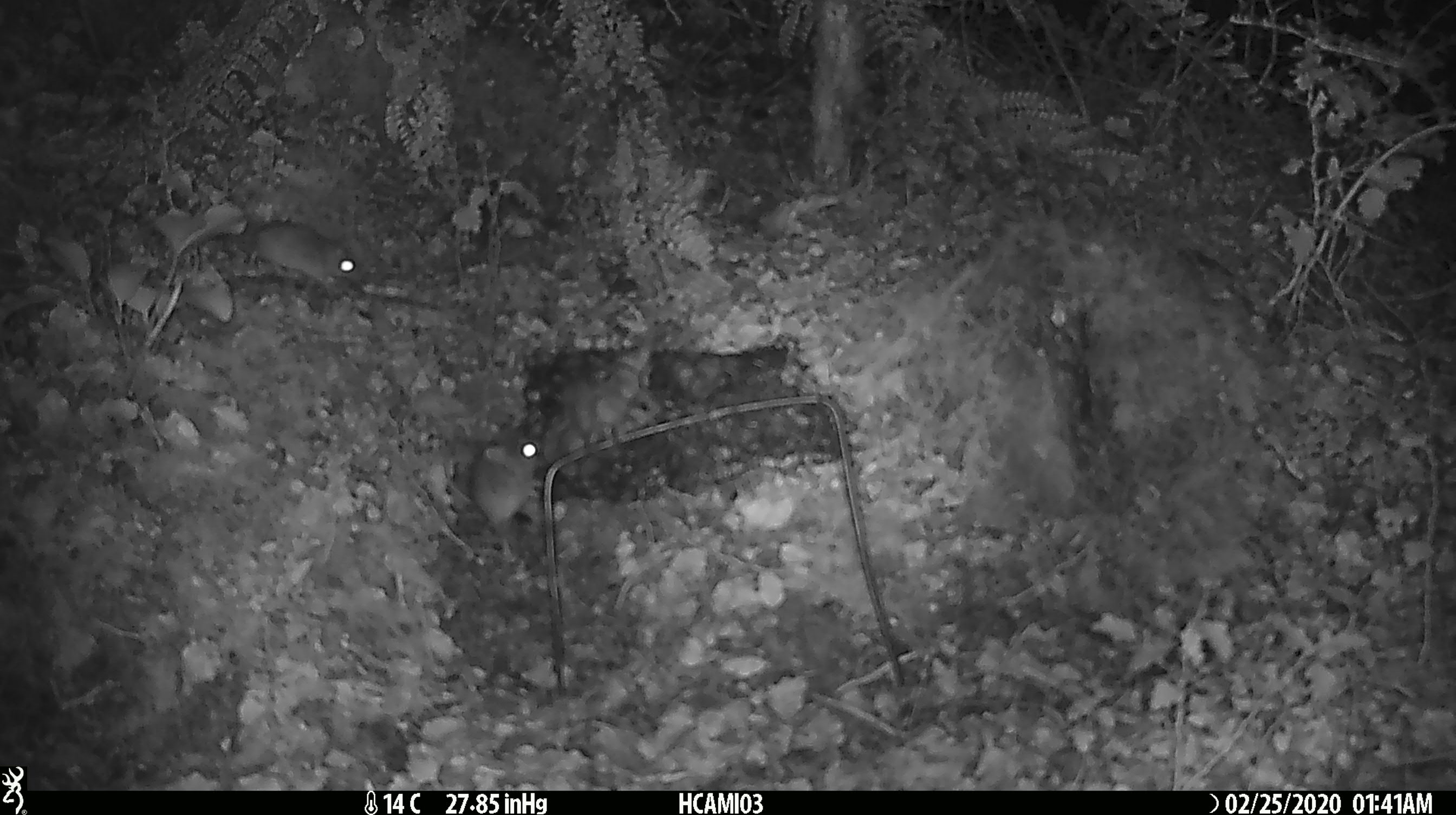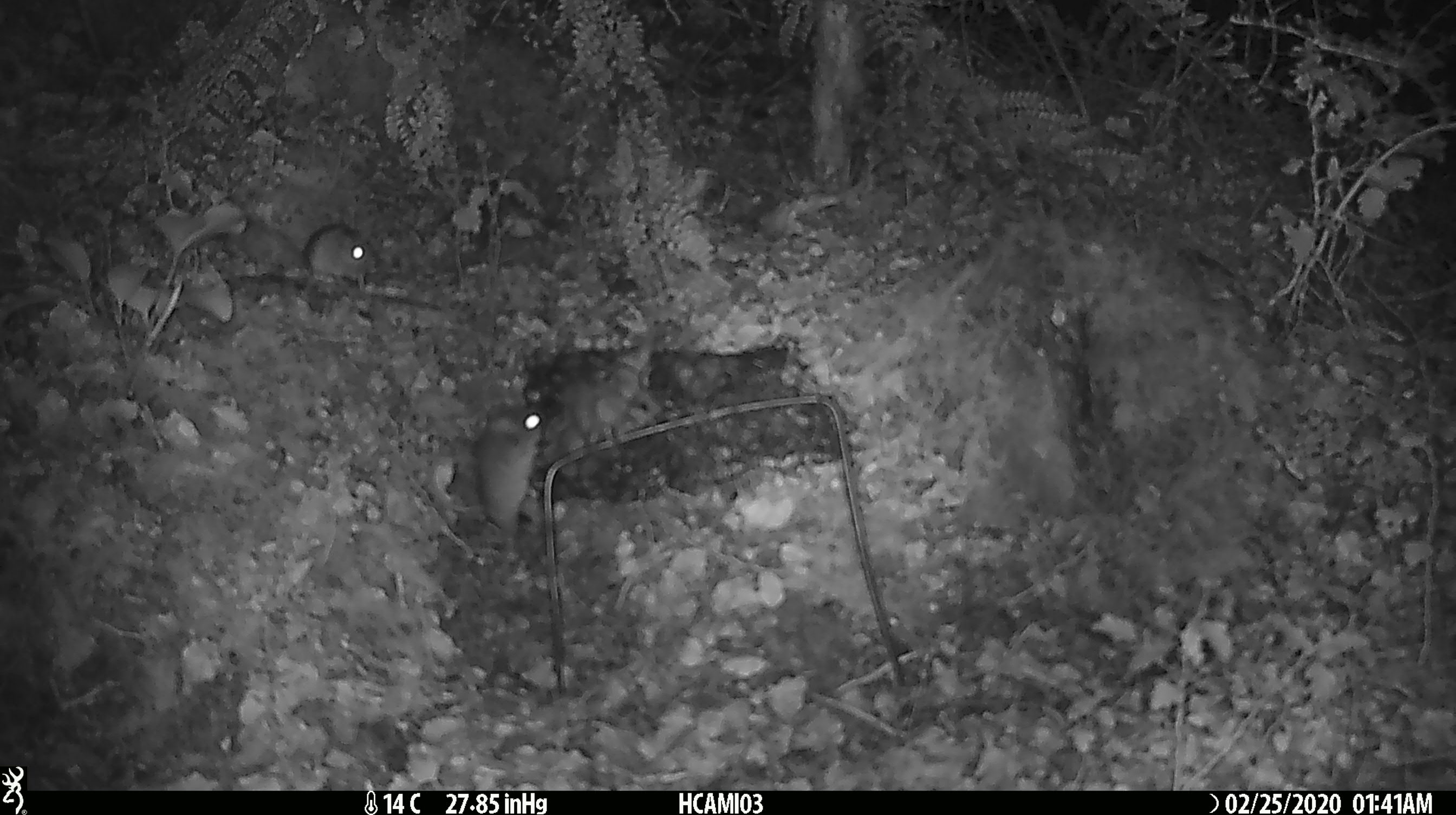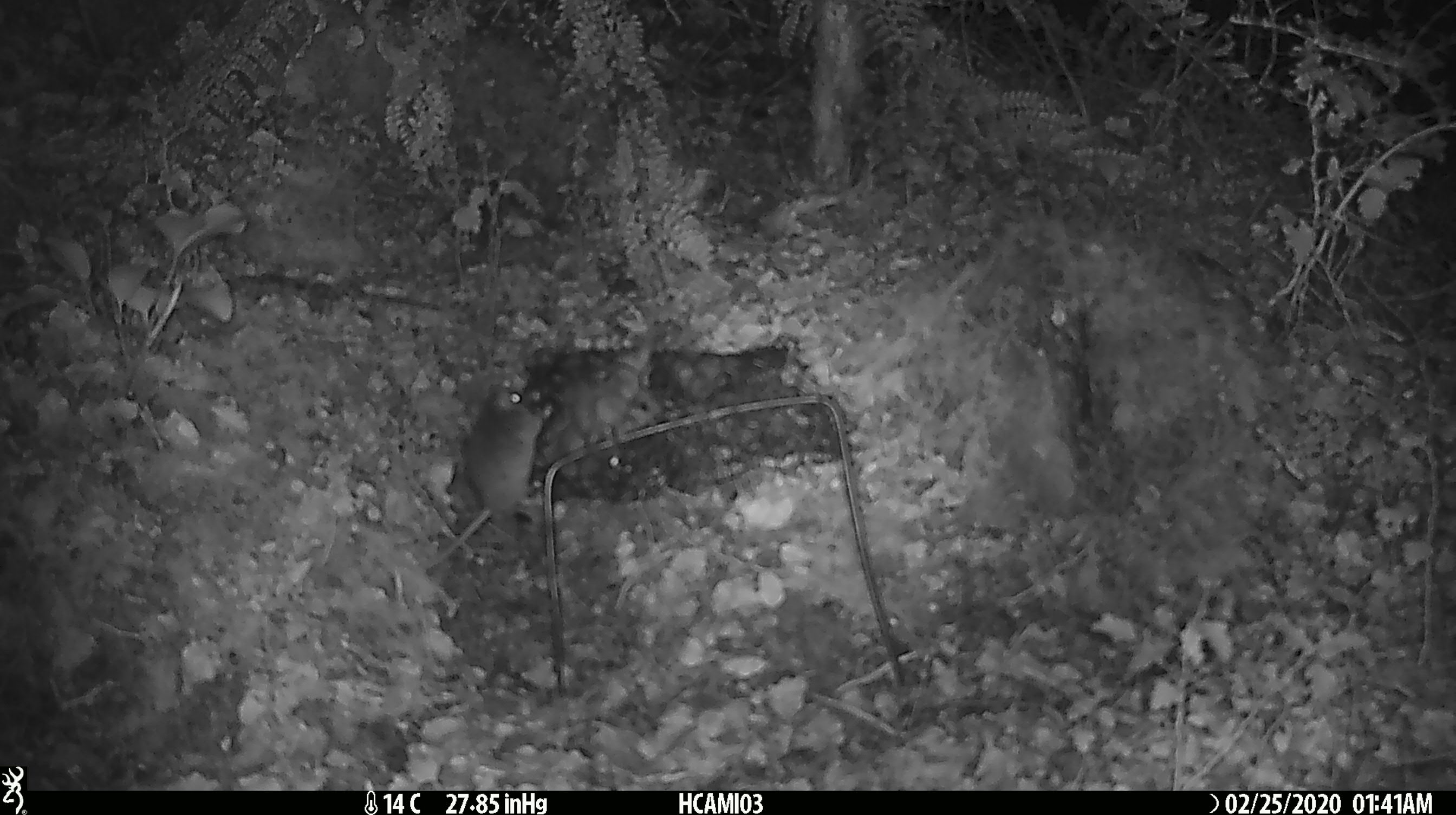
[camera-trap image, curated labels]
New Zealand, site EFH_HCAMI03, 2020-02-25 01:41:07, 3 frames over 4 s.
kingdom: Animalia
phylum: Chordata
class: Mammalia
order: Rodentia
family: Muridae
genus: Mus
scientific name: Mus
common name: mouse